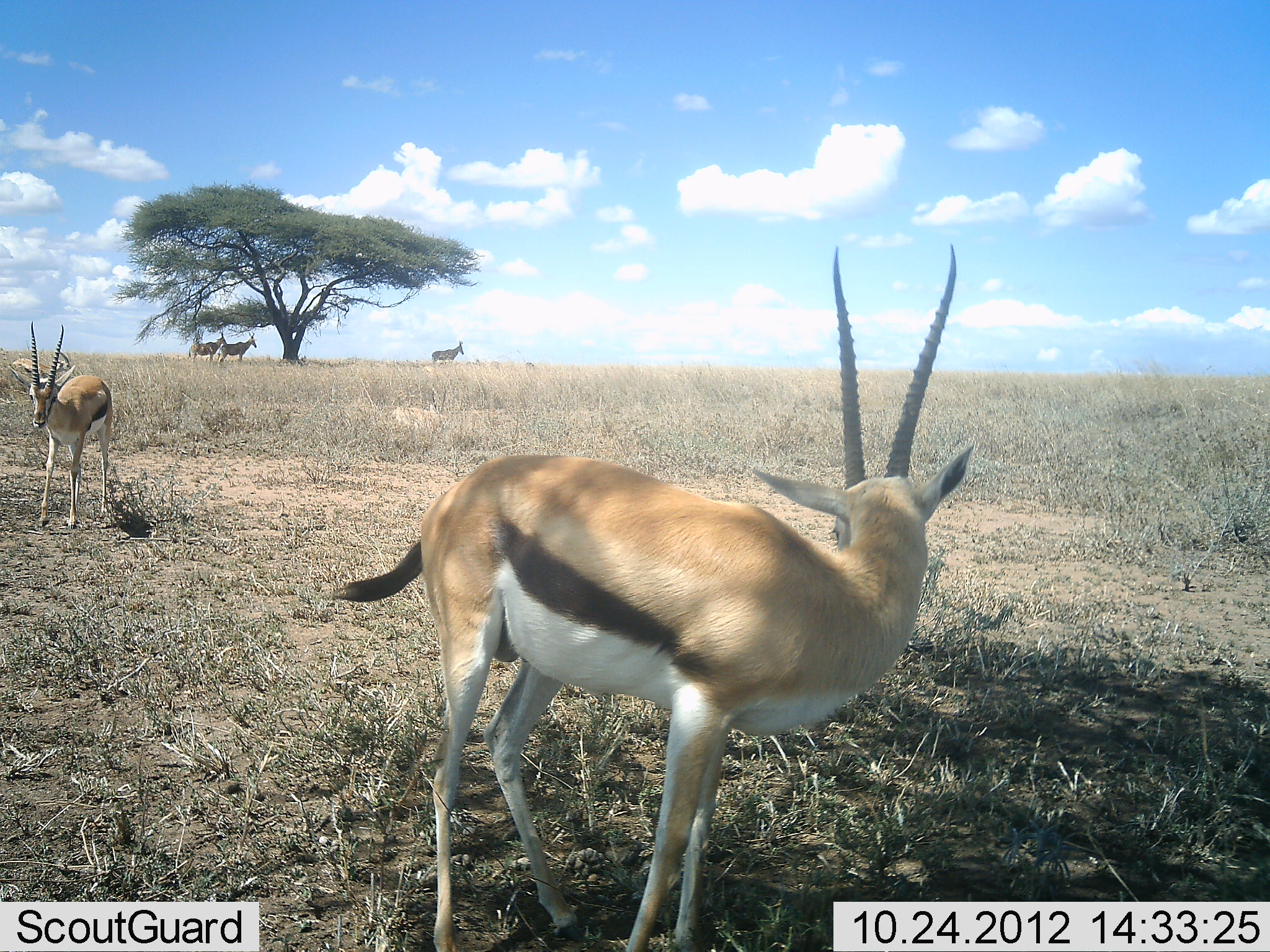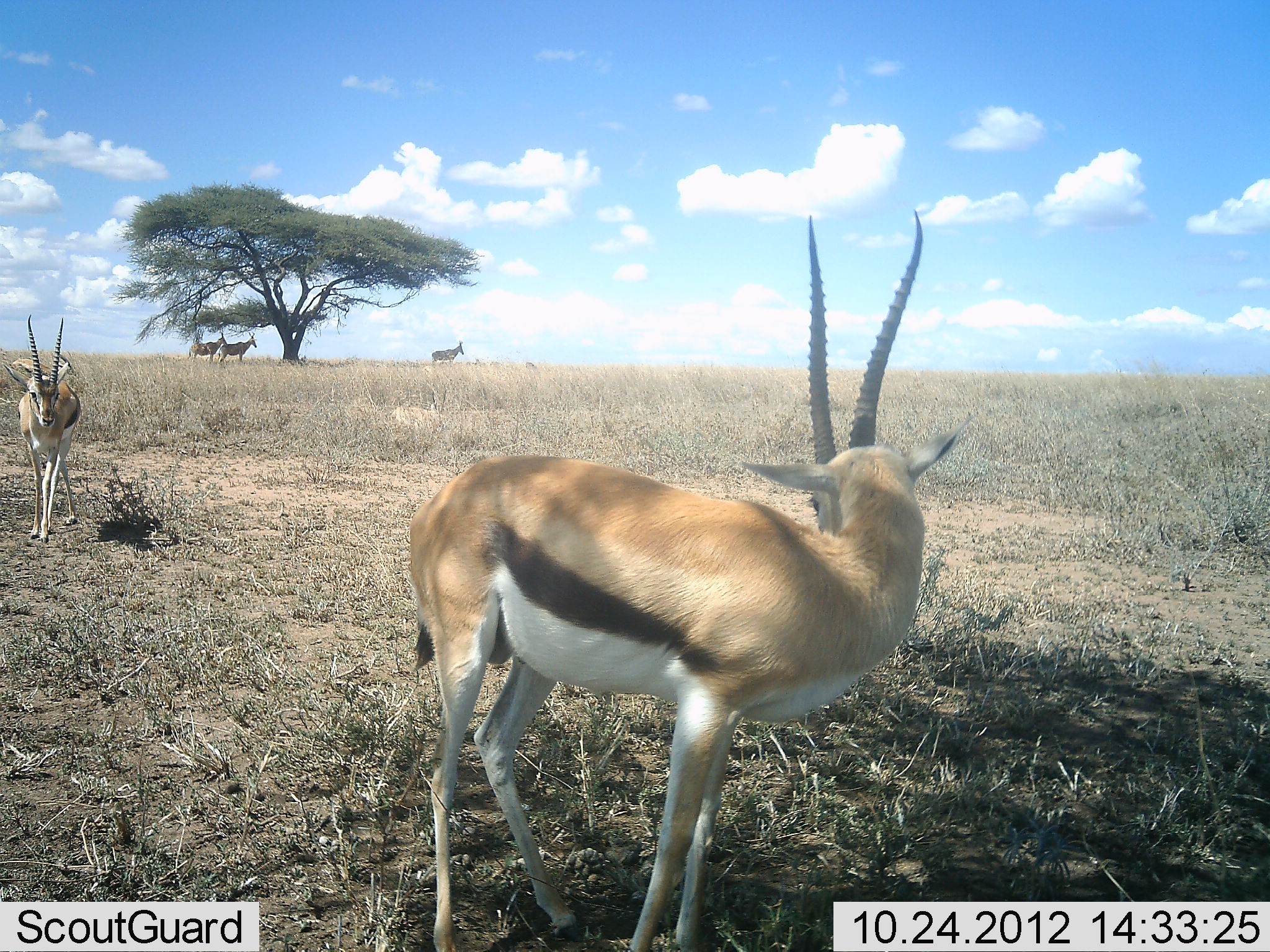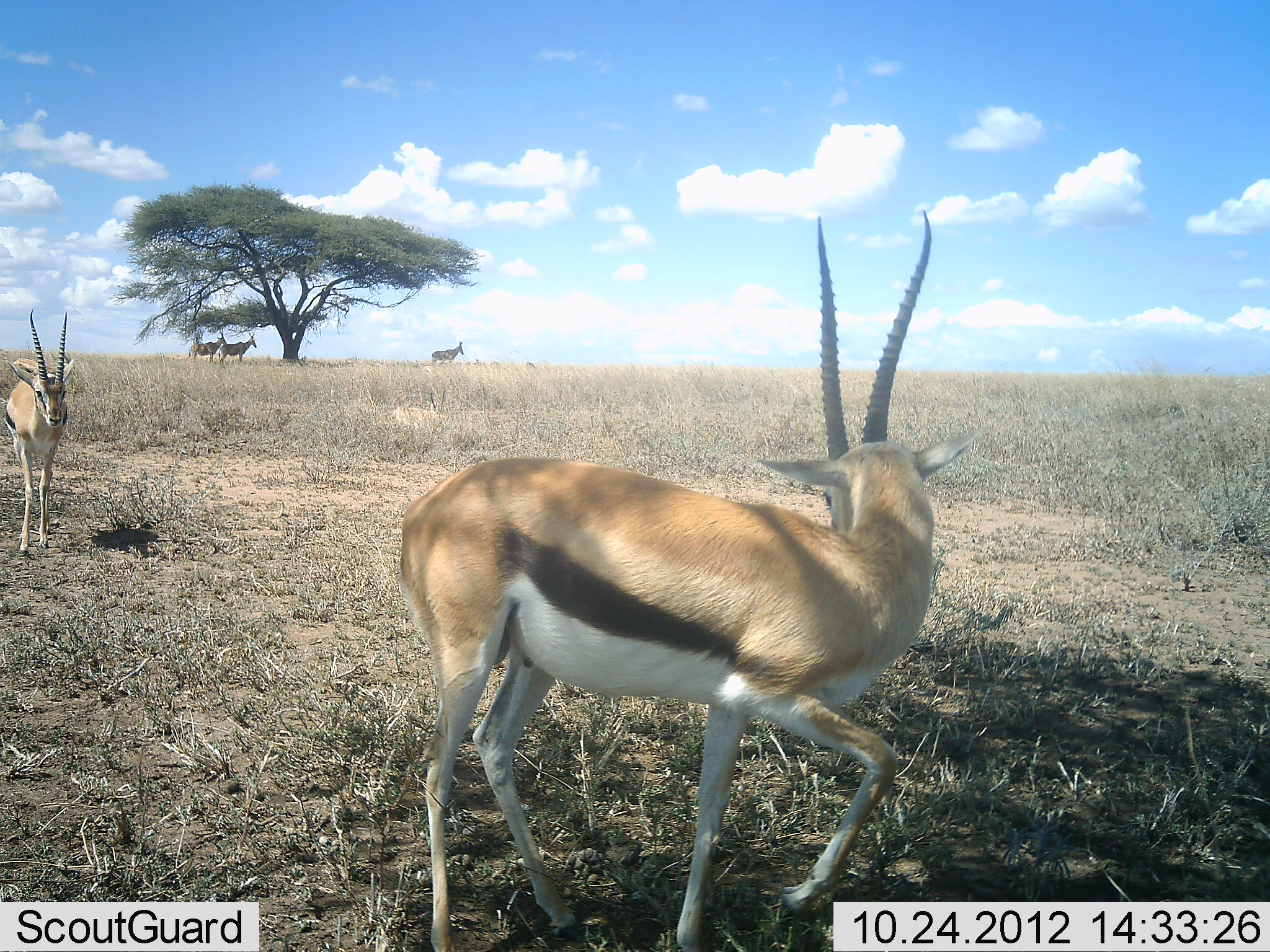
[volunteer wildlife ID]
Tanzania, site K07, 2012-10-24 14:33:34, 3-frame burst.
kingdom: Animalia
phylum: Chordata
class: Mammalia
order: Artiodactyla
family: Bovidae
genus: Eudorcas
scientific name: Eudorcas thomsonii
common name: thomson's gazelle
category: gazellethomsons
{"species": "gazellethomsons (thomson's gazelle) (Eudorcas thomsonii)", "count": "2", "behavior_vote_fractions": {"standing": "88%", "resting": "6%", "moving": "56%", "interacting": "6%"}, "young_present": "0%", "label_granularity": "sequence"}